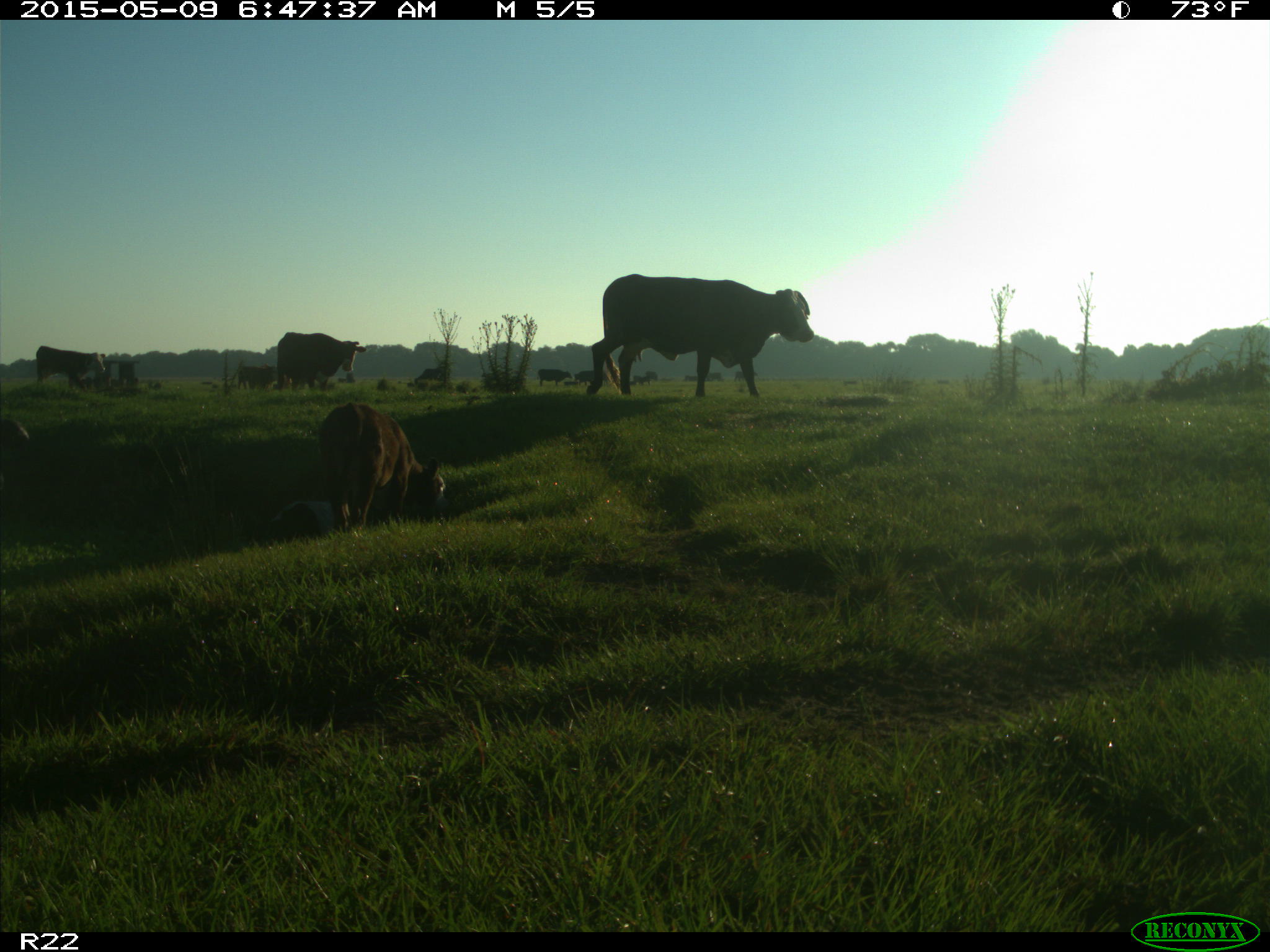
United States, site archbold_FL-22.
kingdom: Animalia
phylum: Chordata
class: Mammalia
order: Artiodactyla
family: Bovidae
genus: Bos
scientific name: Bos taurus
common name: domestic cow